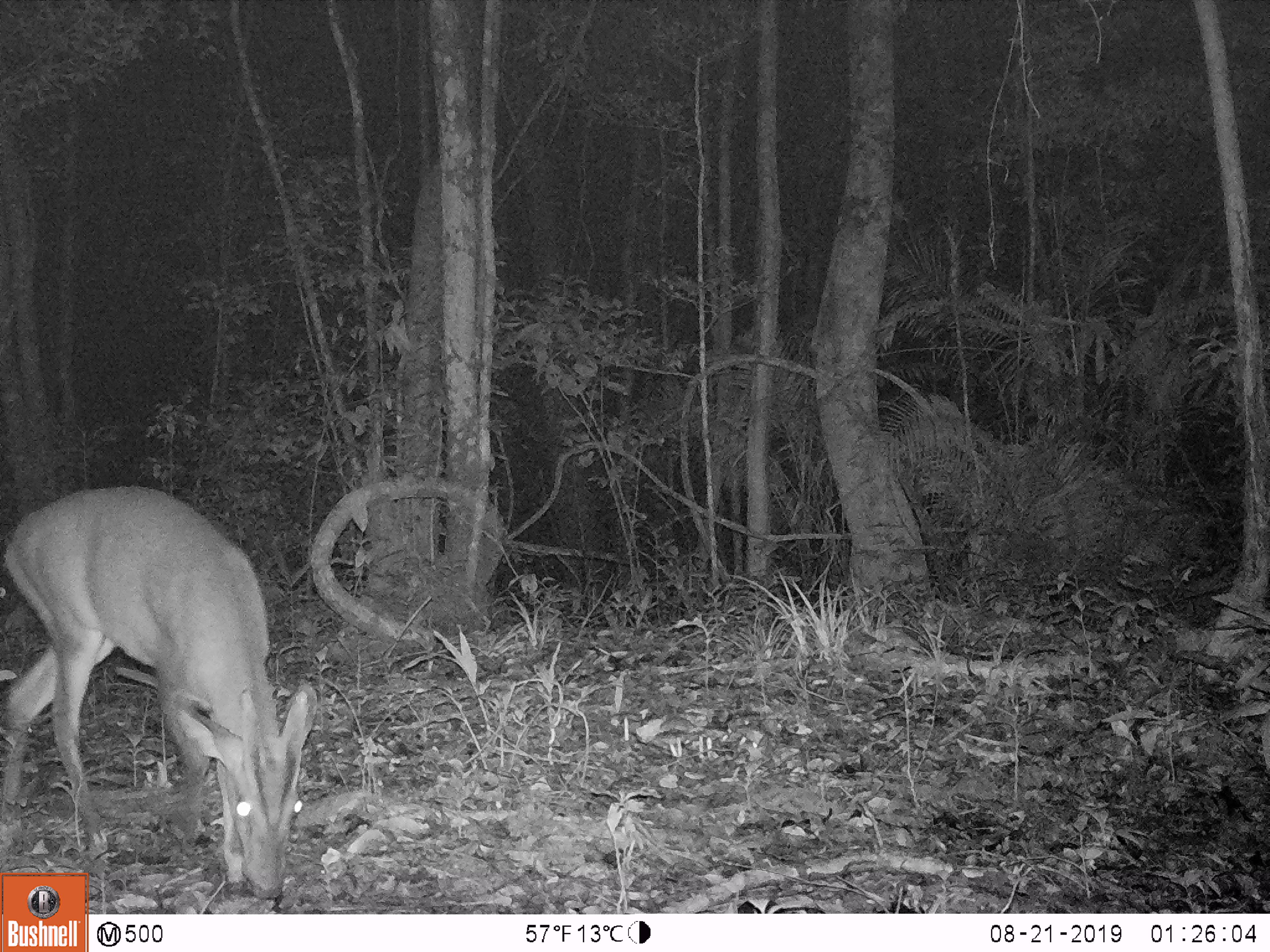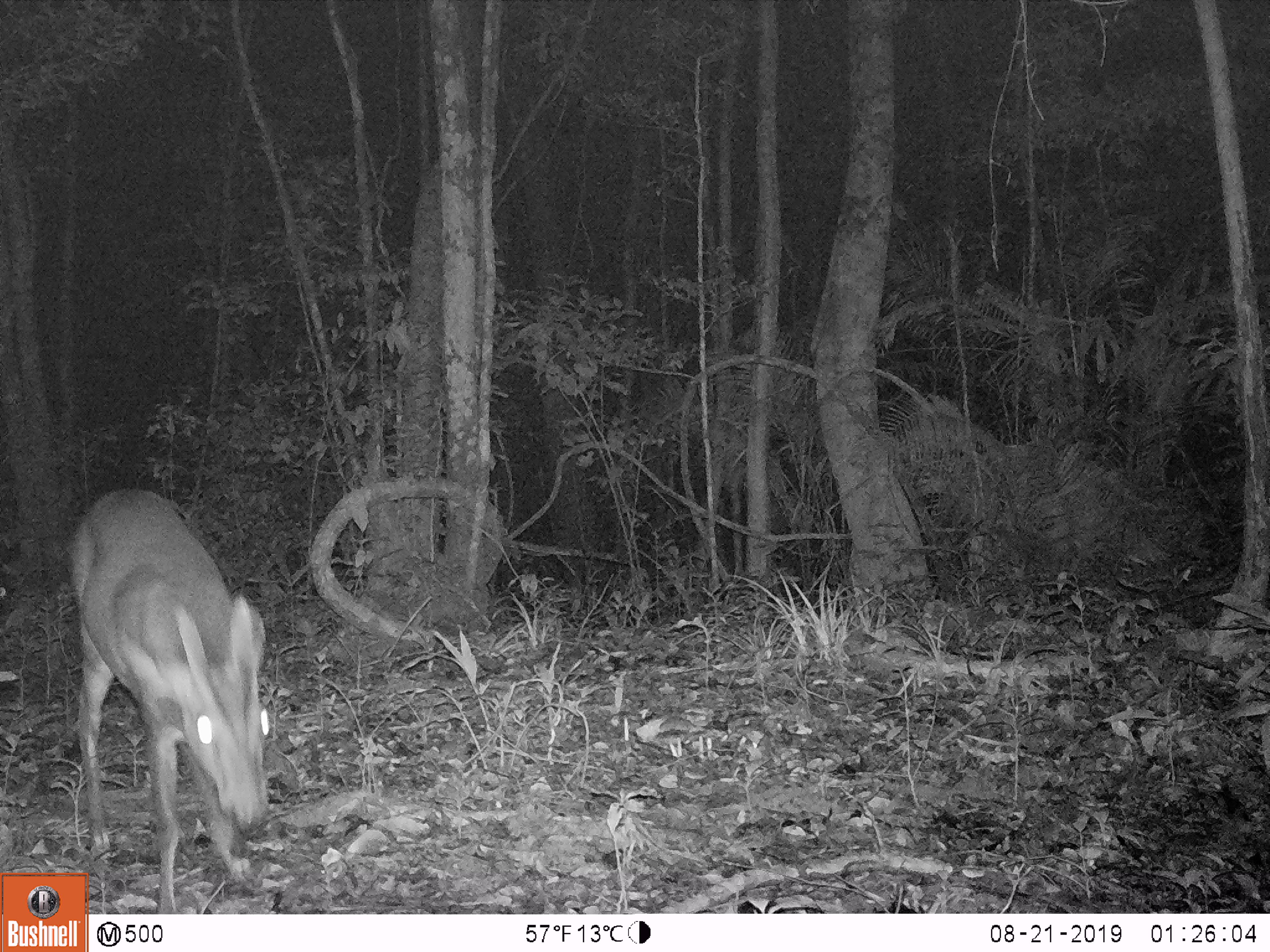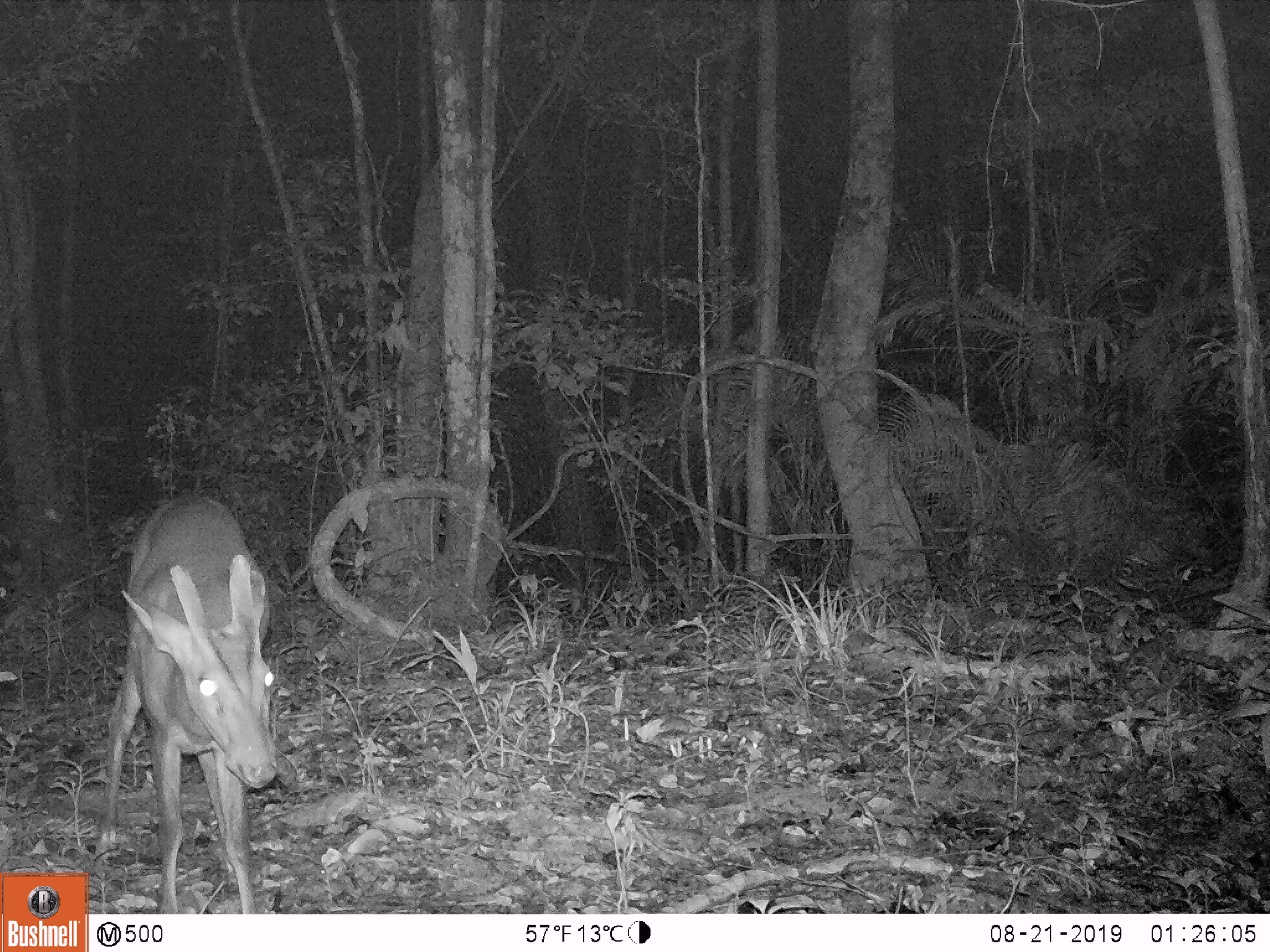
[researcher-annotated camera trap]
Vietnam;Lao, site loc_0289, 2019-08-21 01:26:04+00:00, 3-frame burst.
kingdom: Animalia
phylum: Chordata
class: Mammalia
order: Artiodactyla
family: Cervidae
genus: Muntiacus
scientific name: Muntiacus vuquangensis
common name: large-antlered muntjac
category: large antlered muntjac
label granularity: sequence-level